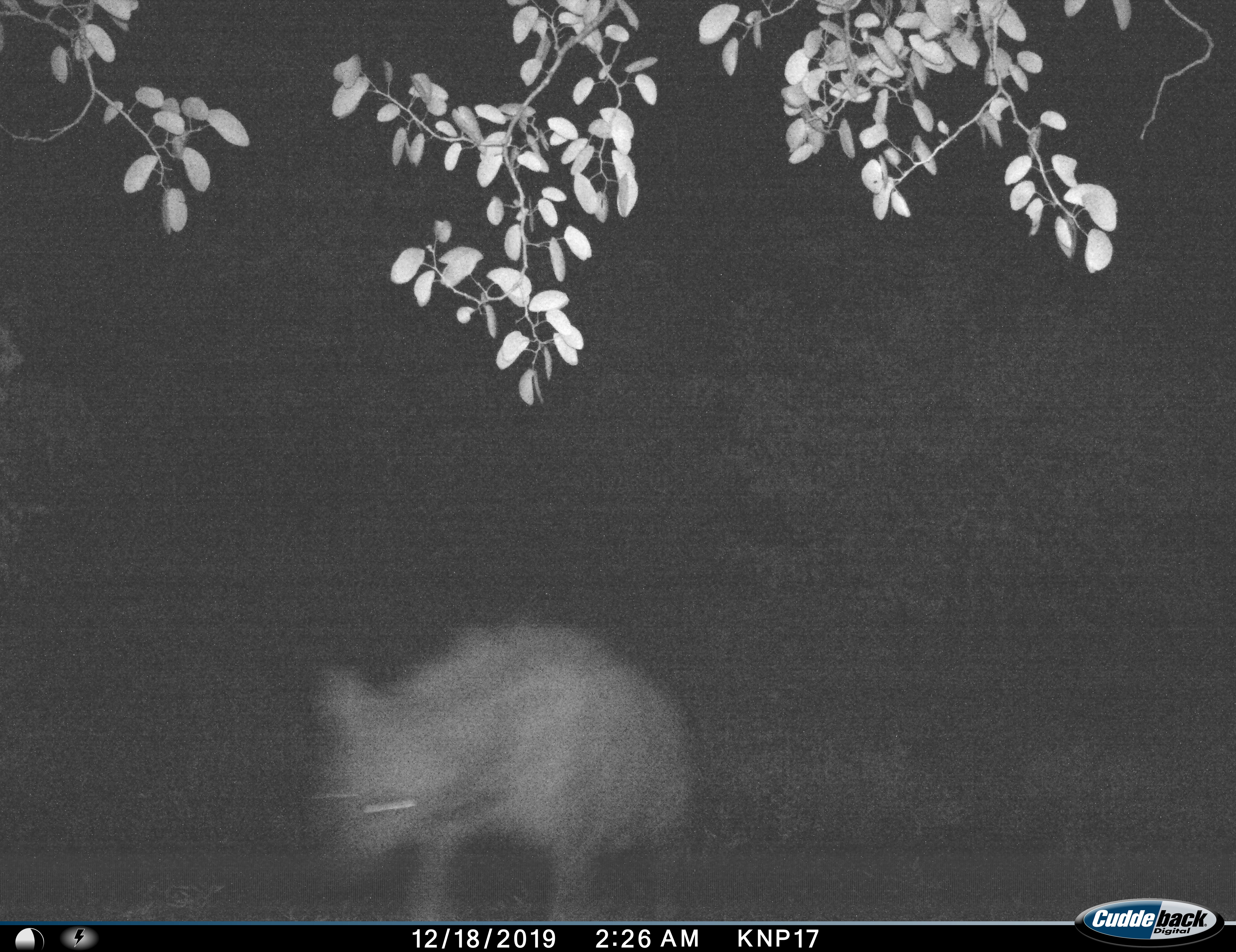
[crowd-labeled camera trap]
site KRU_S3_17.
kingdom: Animalia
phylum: Chordata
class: Mammalia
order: Carnivora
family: Hyaenidae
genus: Crocuta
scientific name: Crocuta crocuta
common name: spotted hyena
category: hyenaspotted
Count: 1.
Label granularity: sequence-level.